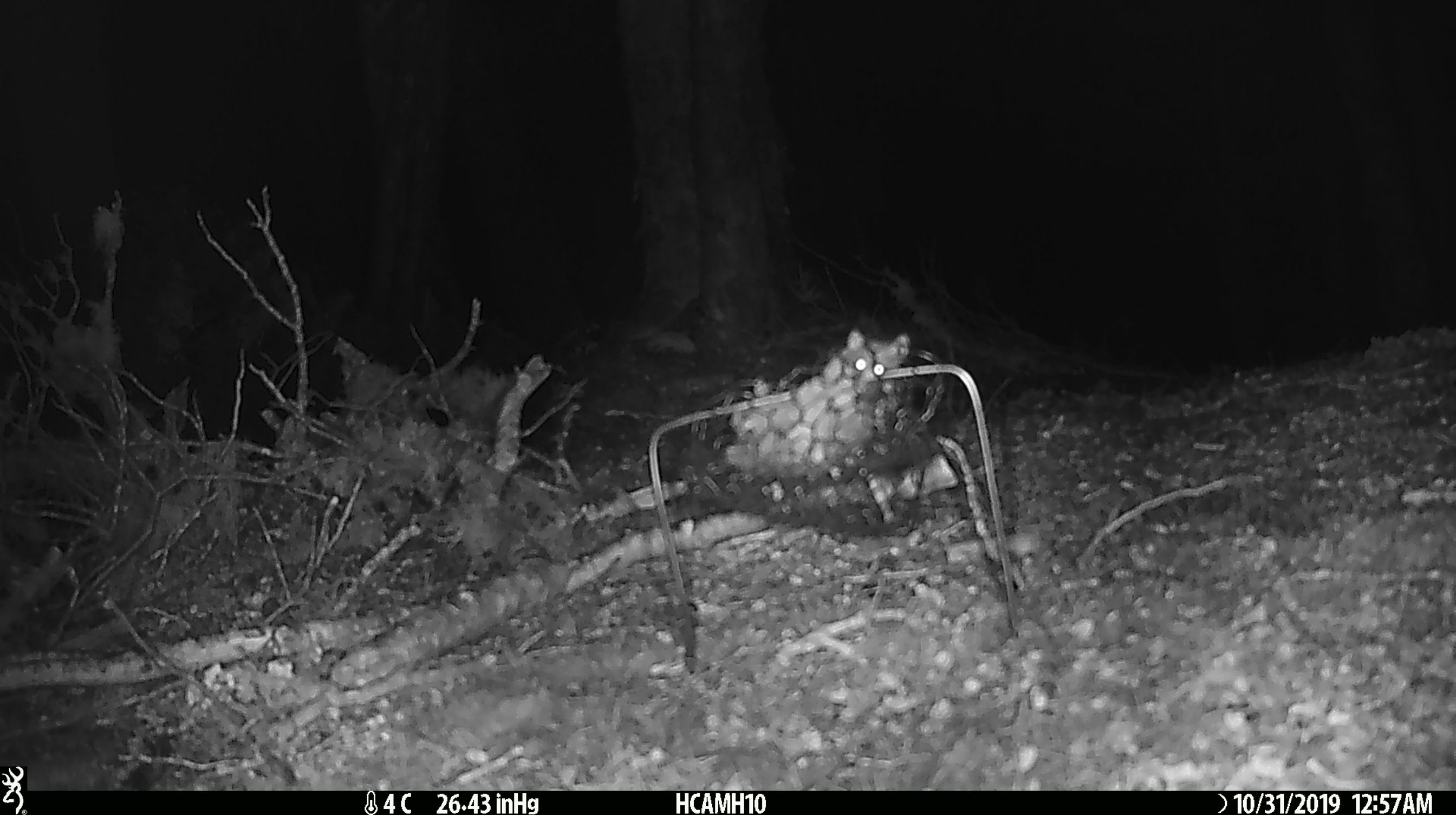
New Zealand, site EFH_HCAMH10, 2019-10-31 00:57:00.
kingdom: Animalia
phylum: Chordata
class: Mammalia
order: Rodentia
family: Muridae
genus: Mus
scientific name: Mus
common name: mouse